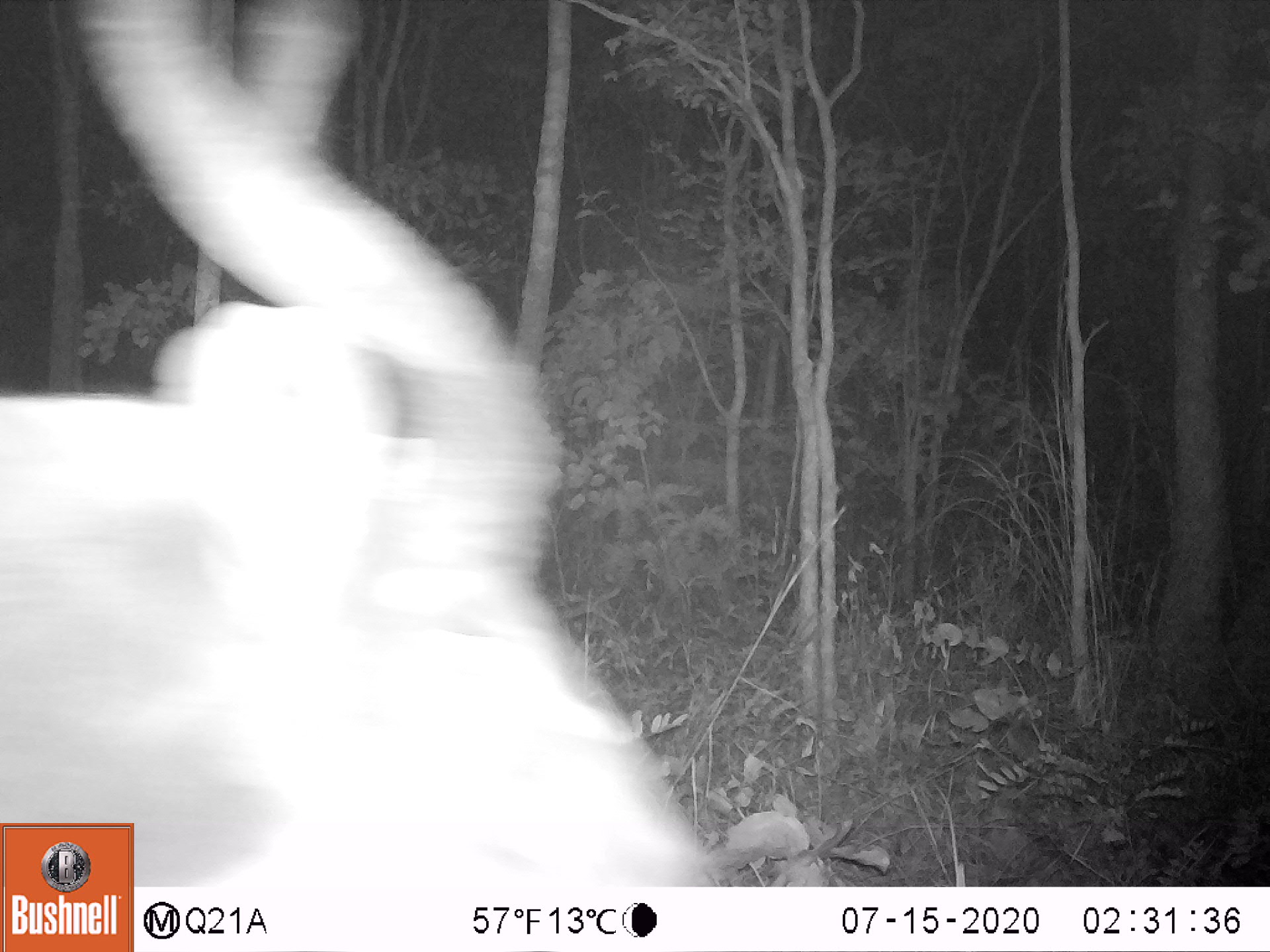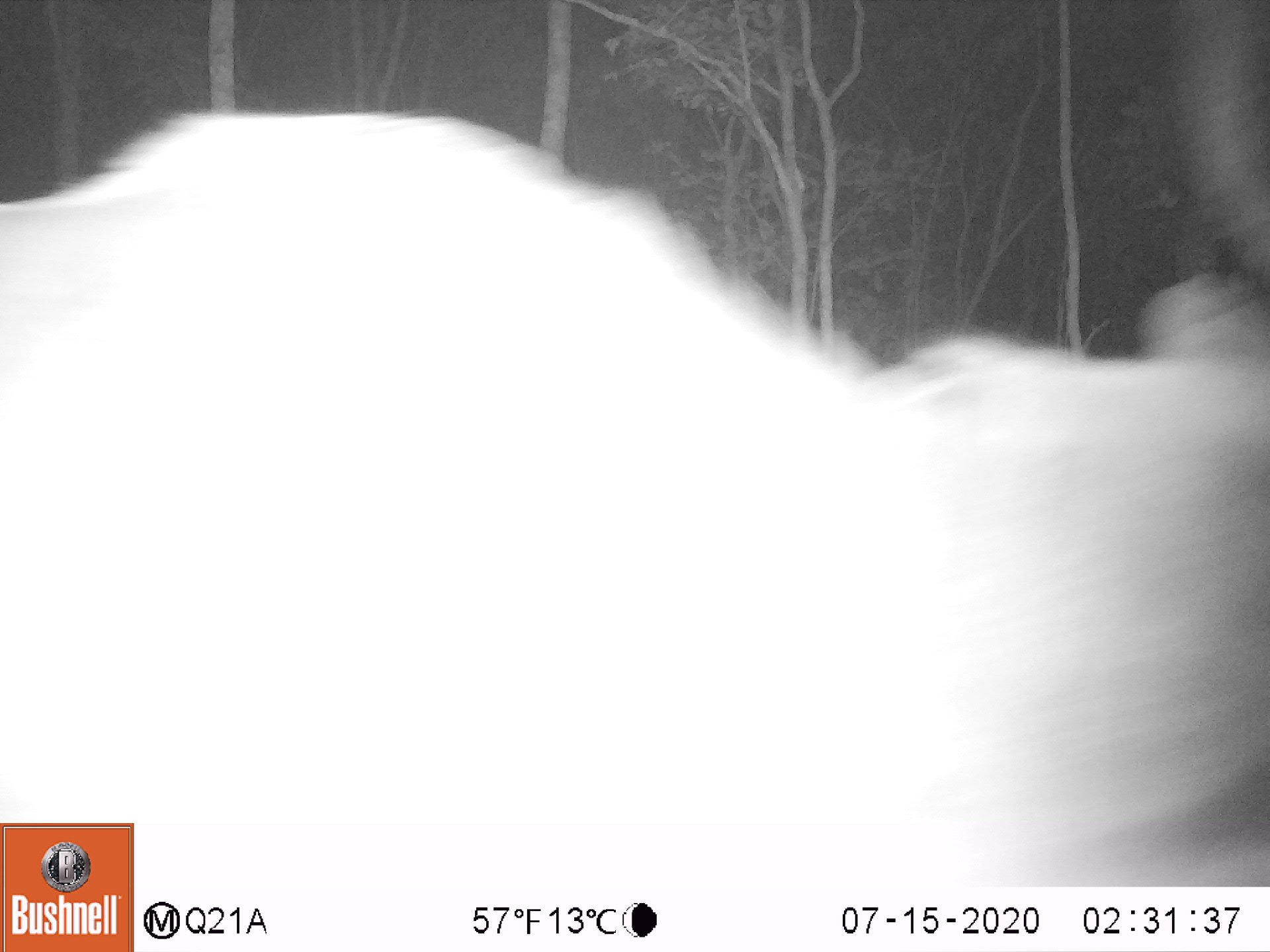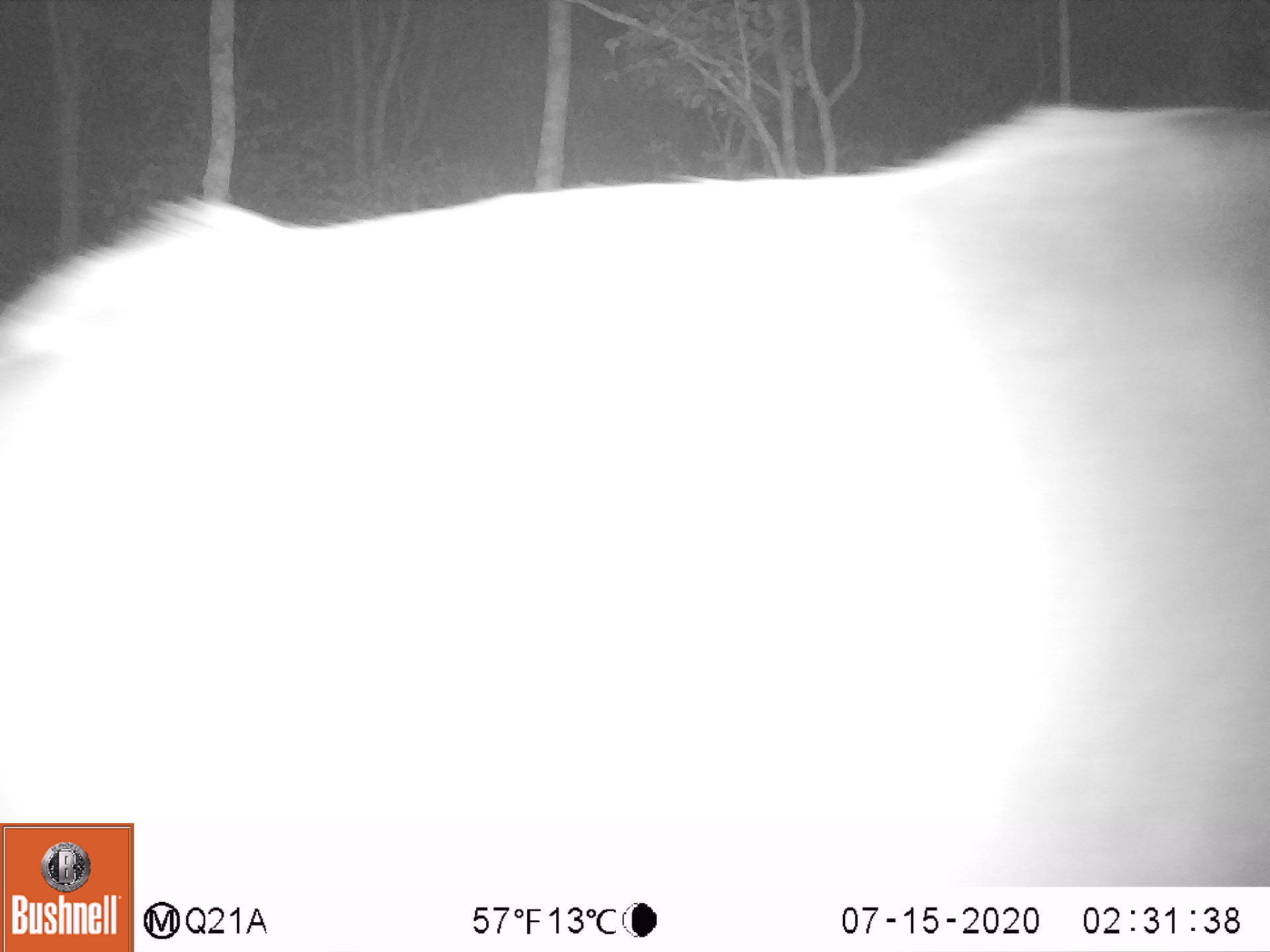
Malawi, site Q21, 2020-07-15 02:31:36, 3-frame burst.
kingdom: Animalia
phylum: Chordata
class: Mammalia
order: Artiodactyla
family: Bovidae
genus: Tragelaphus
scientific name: Tragelaphus strepsiceros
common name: greater kudu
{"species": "greater kudu (Tragelaphus strepsiceros)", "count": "1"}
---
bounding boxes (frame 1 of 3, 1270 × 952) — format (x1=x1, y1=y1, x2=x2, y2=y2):
greater kudu: (x1=7, y1=0, x2=685, y2=820)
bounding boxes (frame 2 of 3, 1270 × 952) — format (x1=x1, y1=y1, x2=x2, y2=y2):
greater kudu: (x1=138, y1=67, x2=1262, y2=890)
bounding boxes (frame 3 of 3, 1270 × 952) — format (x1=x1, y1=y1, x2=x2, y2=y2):
greater kudu: (x1=2, y1=99, x2=1262, y2=816)